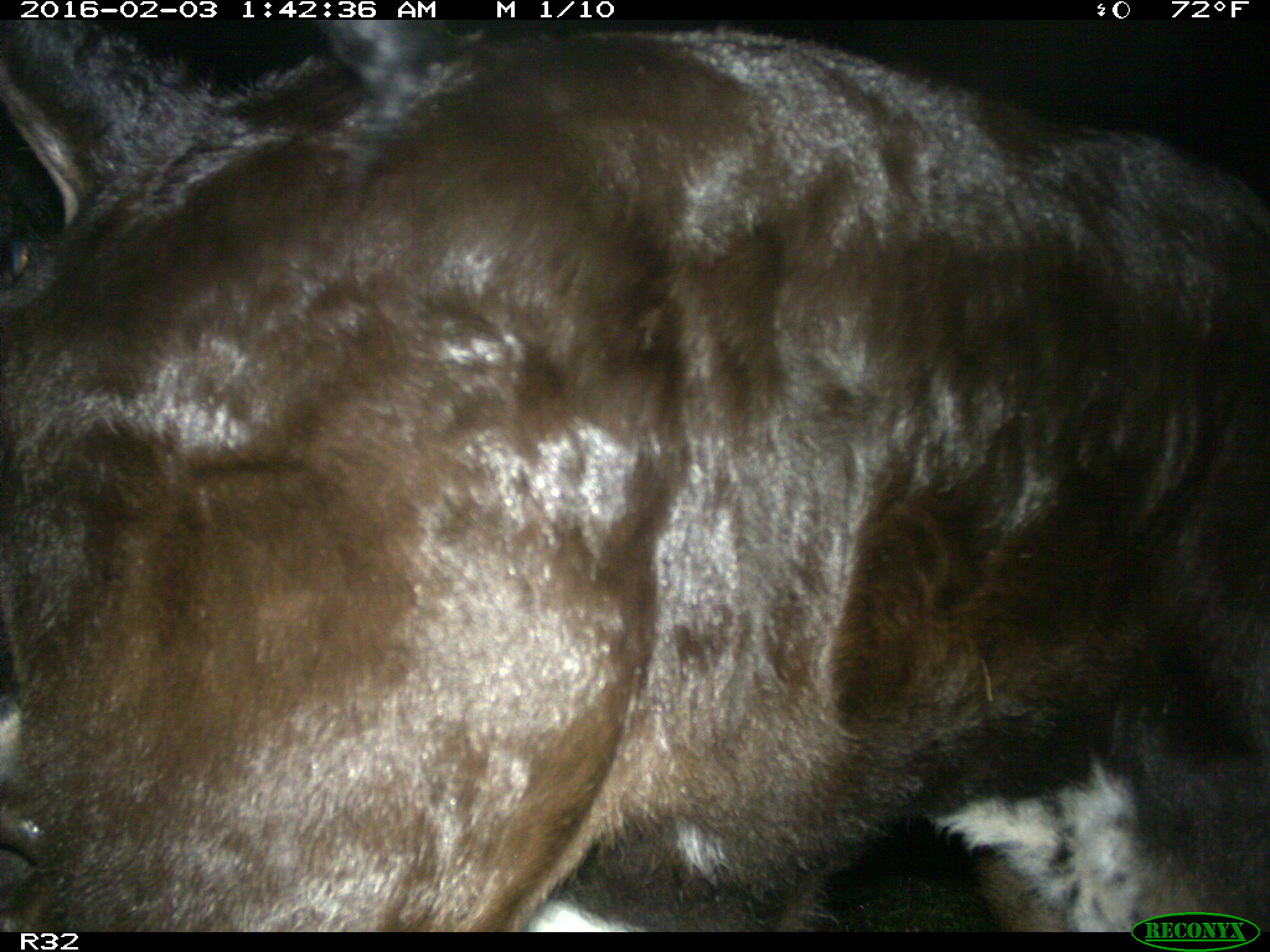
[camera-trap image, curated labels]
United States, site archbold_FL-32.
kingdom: Animalia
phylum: Chordata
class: Mammalia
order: Artiodactyla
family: Bovidae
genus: Bos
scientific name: Bos taurus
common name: domestic cow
Bos taurus (domestic cow).